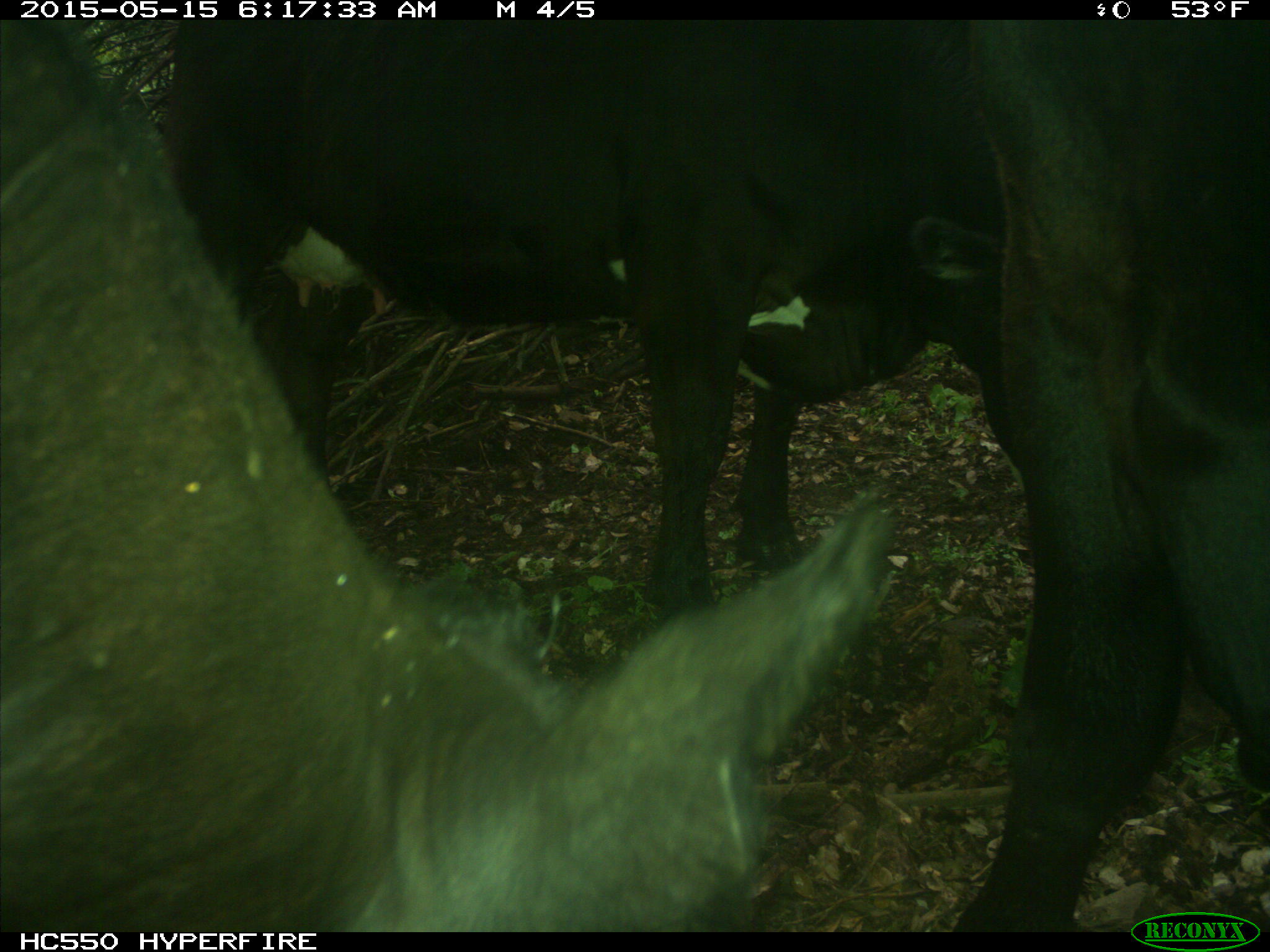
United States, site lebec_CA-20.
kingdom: Animalia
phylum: Chordata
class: Mammalia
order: Artiodactyla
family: Bovidae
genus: Bos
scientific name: Bos taurus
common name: domestic cow